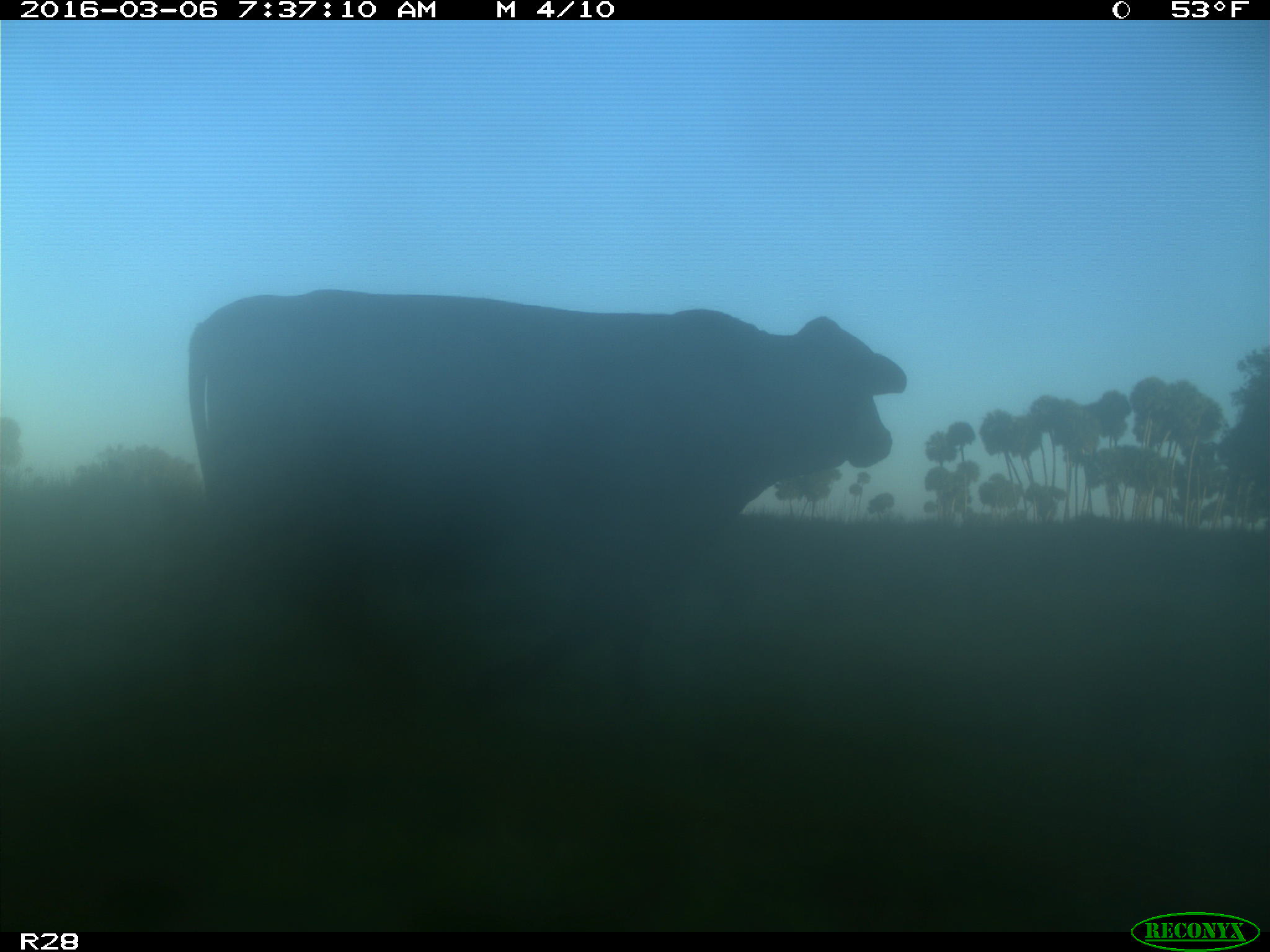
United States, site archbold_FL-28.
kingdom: Animalia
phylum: Chordata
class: Mammalia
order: Artiodactyla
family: Bovidae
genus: Bos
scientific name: Bos taurus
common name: domestic cow